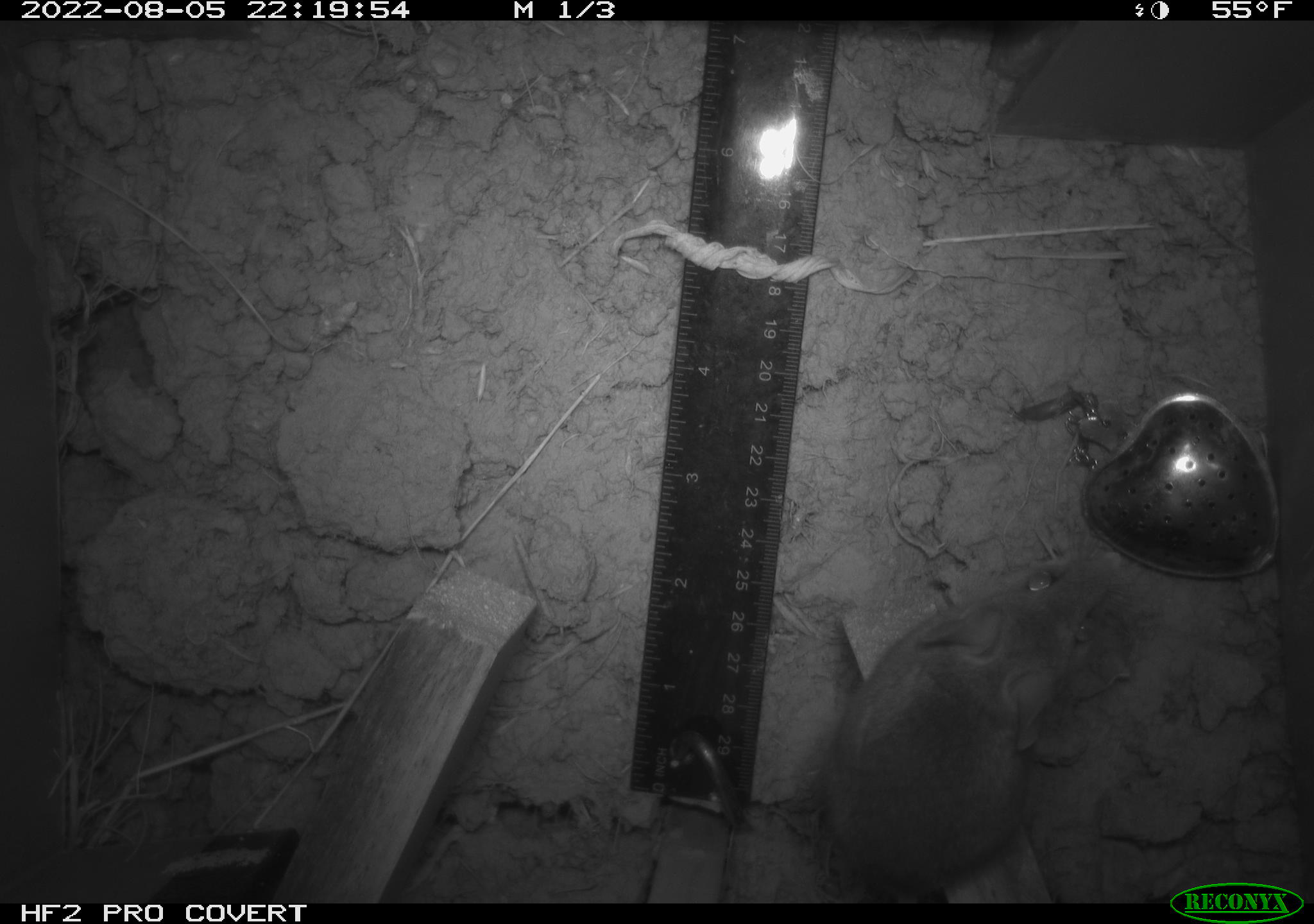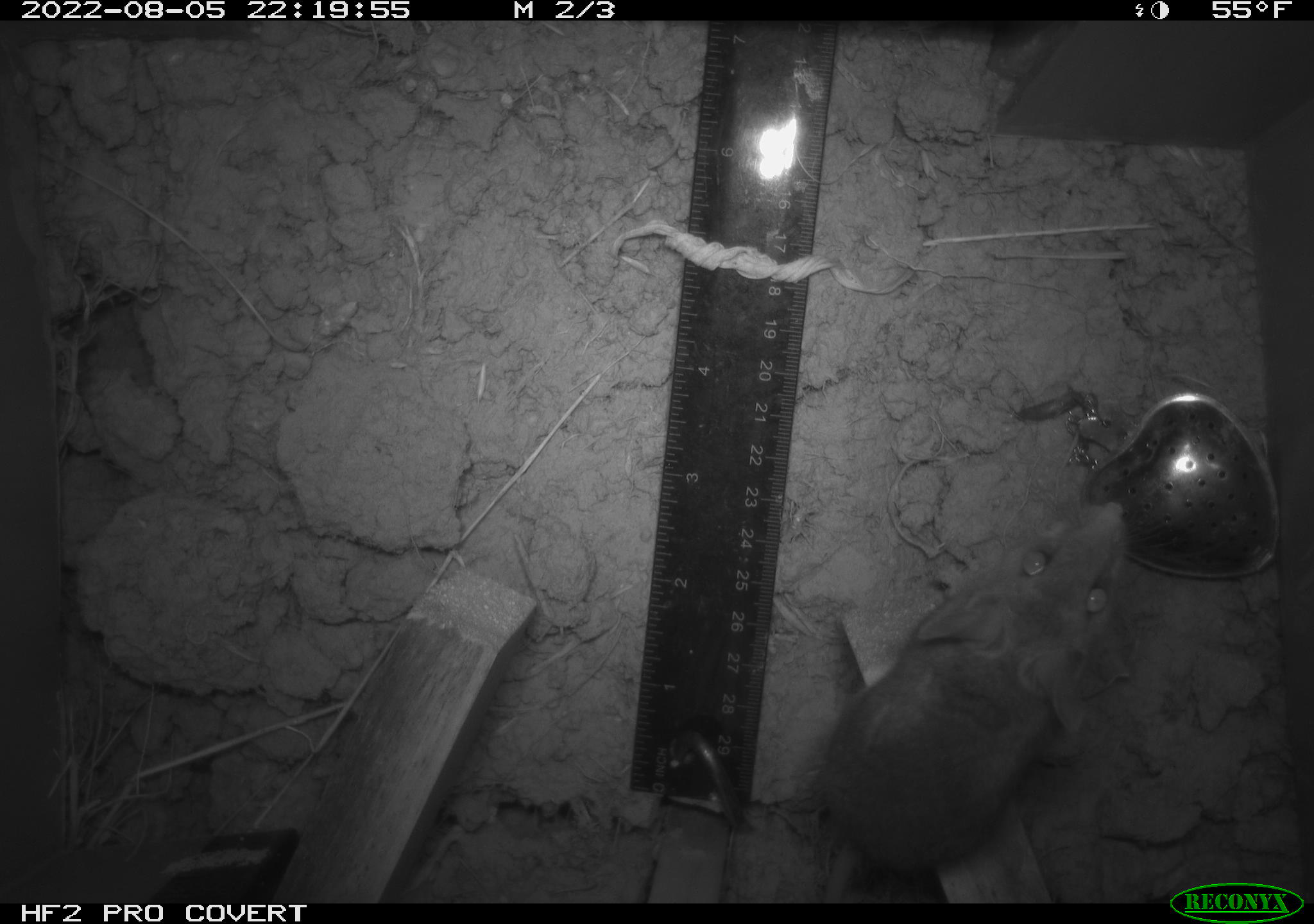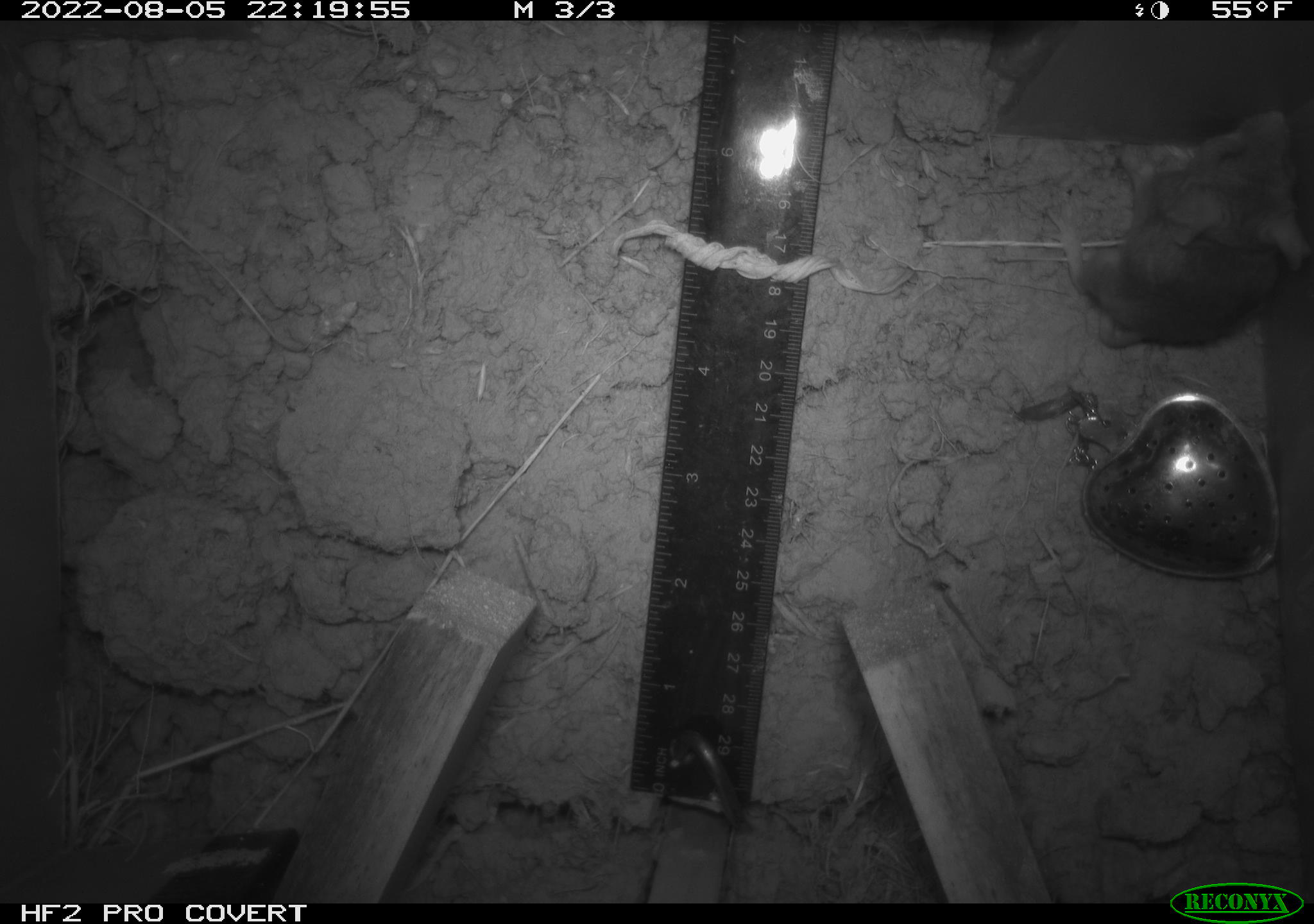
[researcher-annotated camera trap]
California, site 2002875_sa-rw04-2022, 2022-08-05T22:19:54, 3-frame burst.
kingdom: Animalia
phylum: Chordata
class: Mammalia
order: Rodentia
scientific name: Rodentia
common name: mouse species